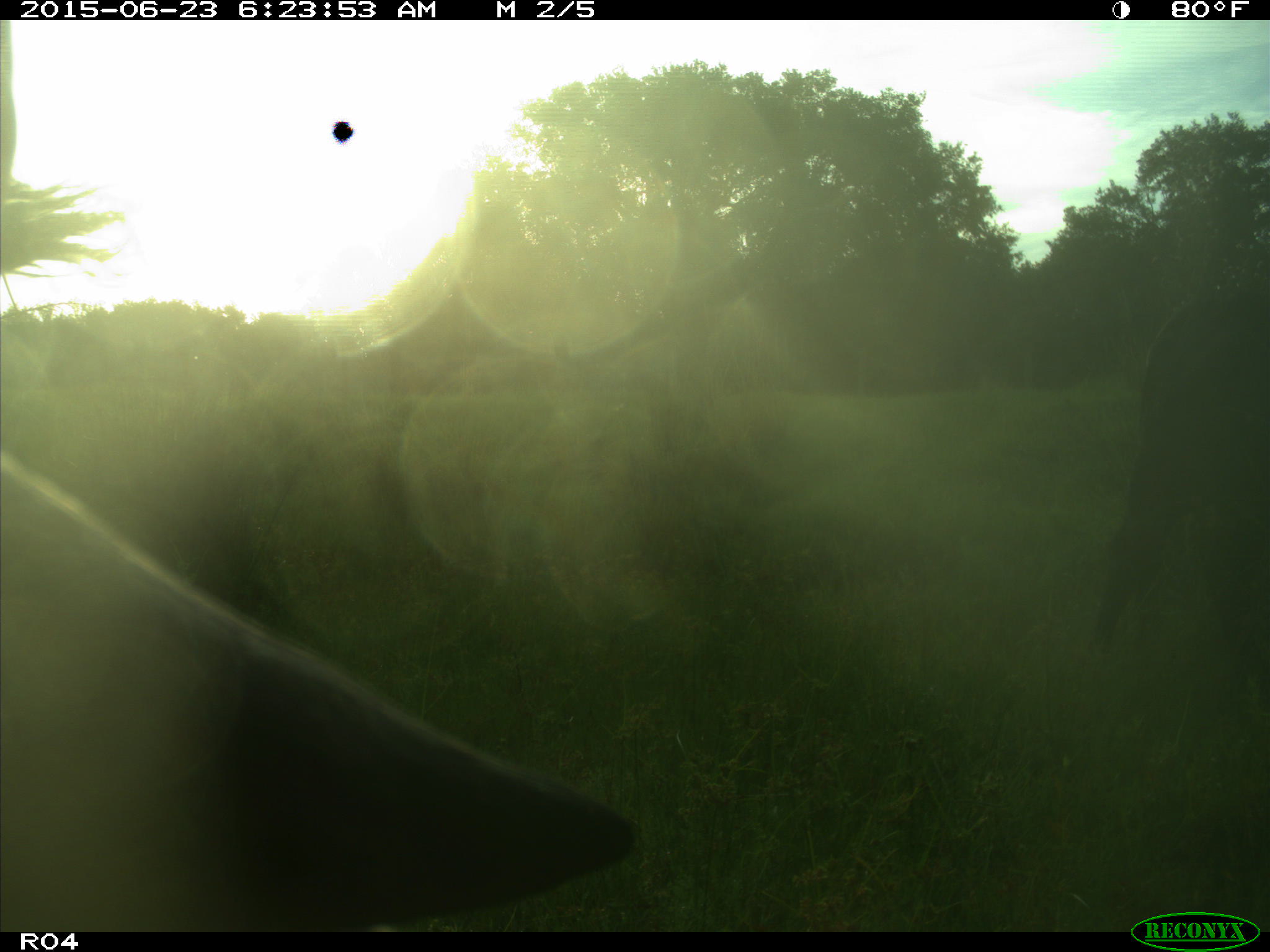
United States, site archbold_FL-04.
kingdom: Animalia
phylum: Chordata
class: Mammalia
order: Artiodactyla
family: Bovidae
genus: Bos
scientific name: Bos taurus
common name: domestic cow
Bos taurus (domestic cow).